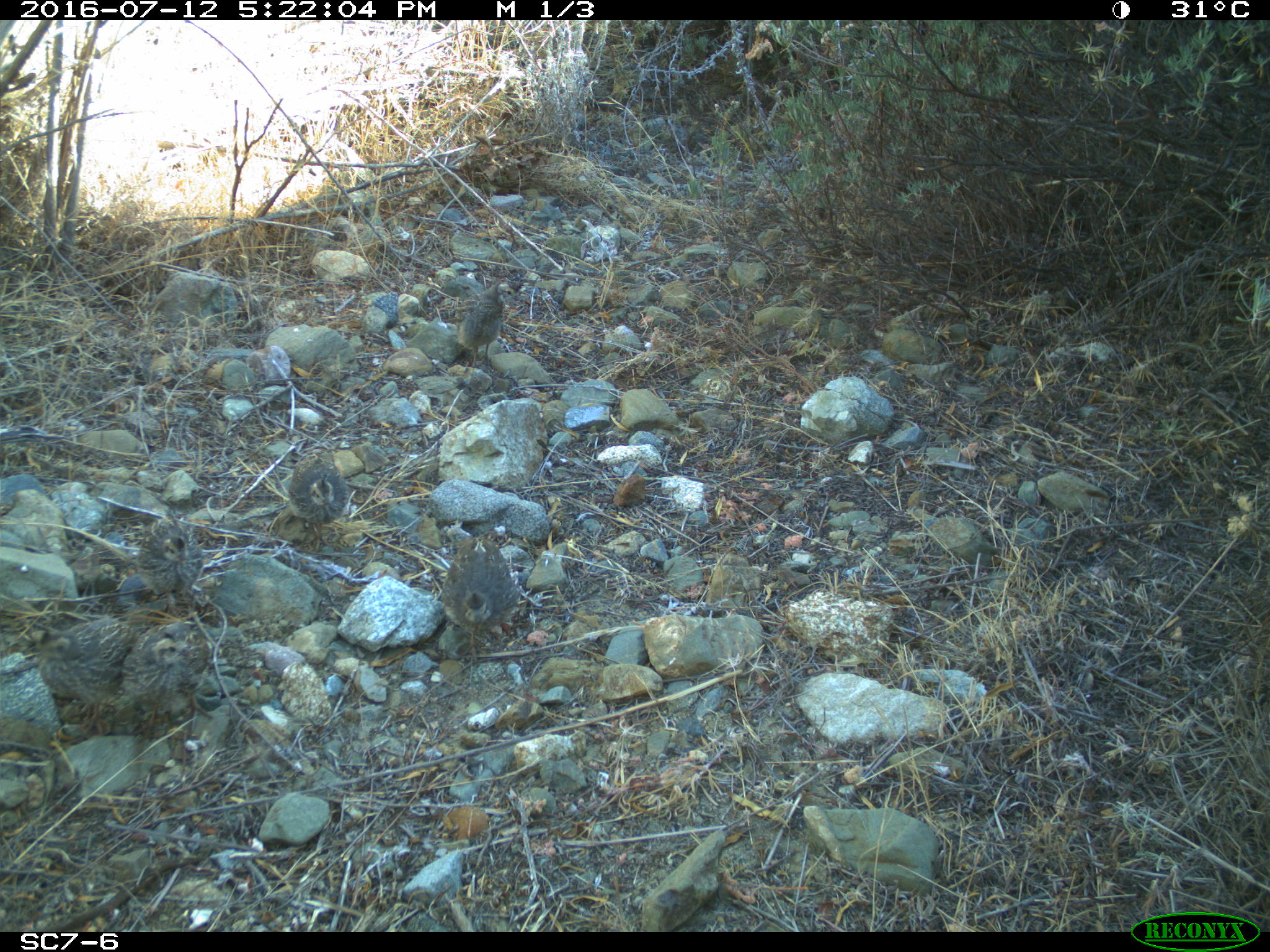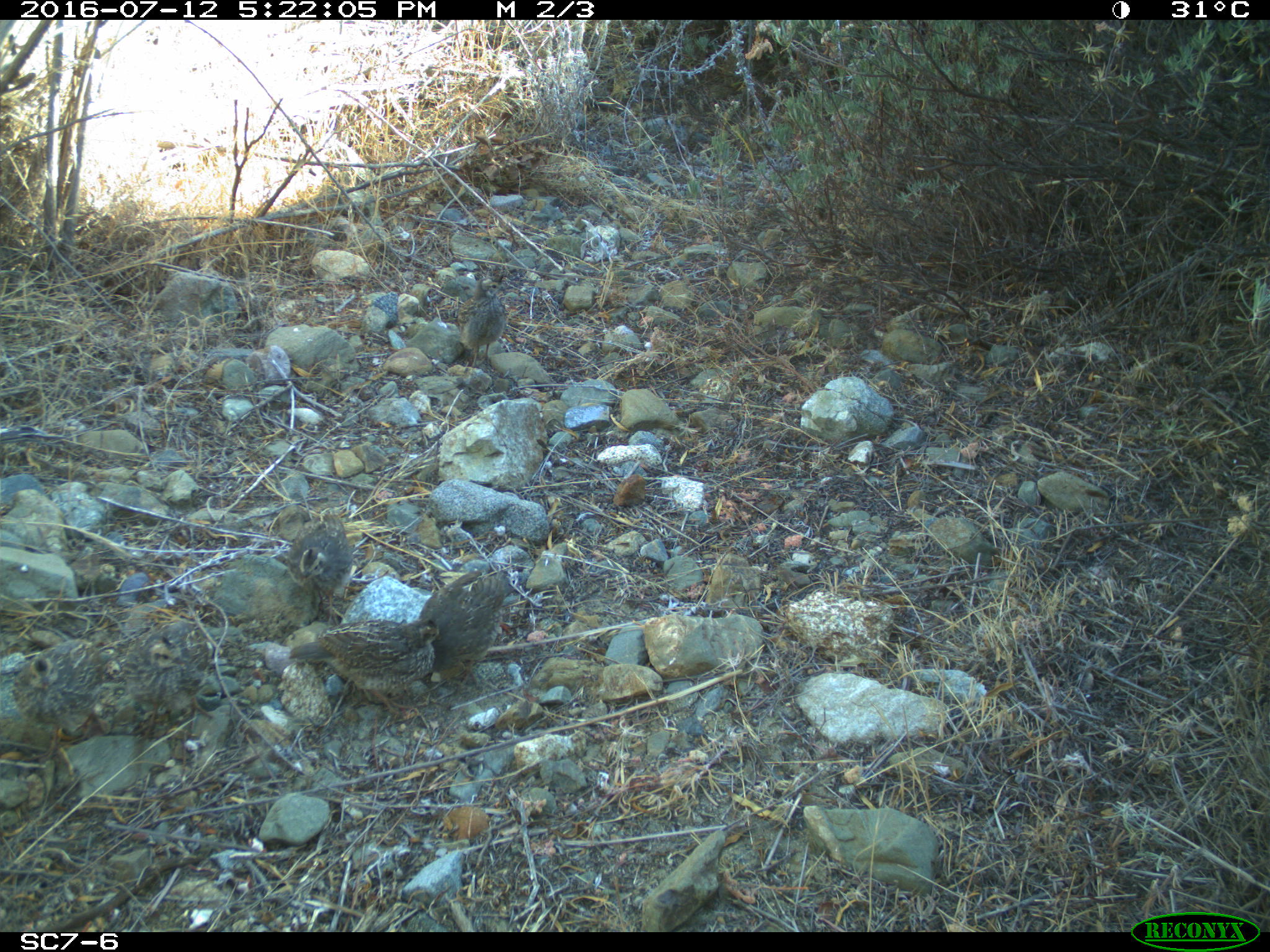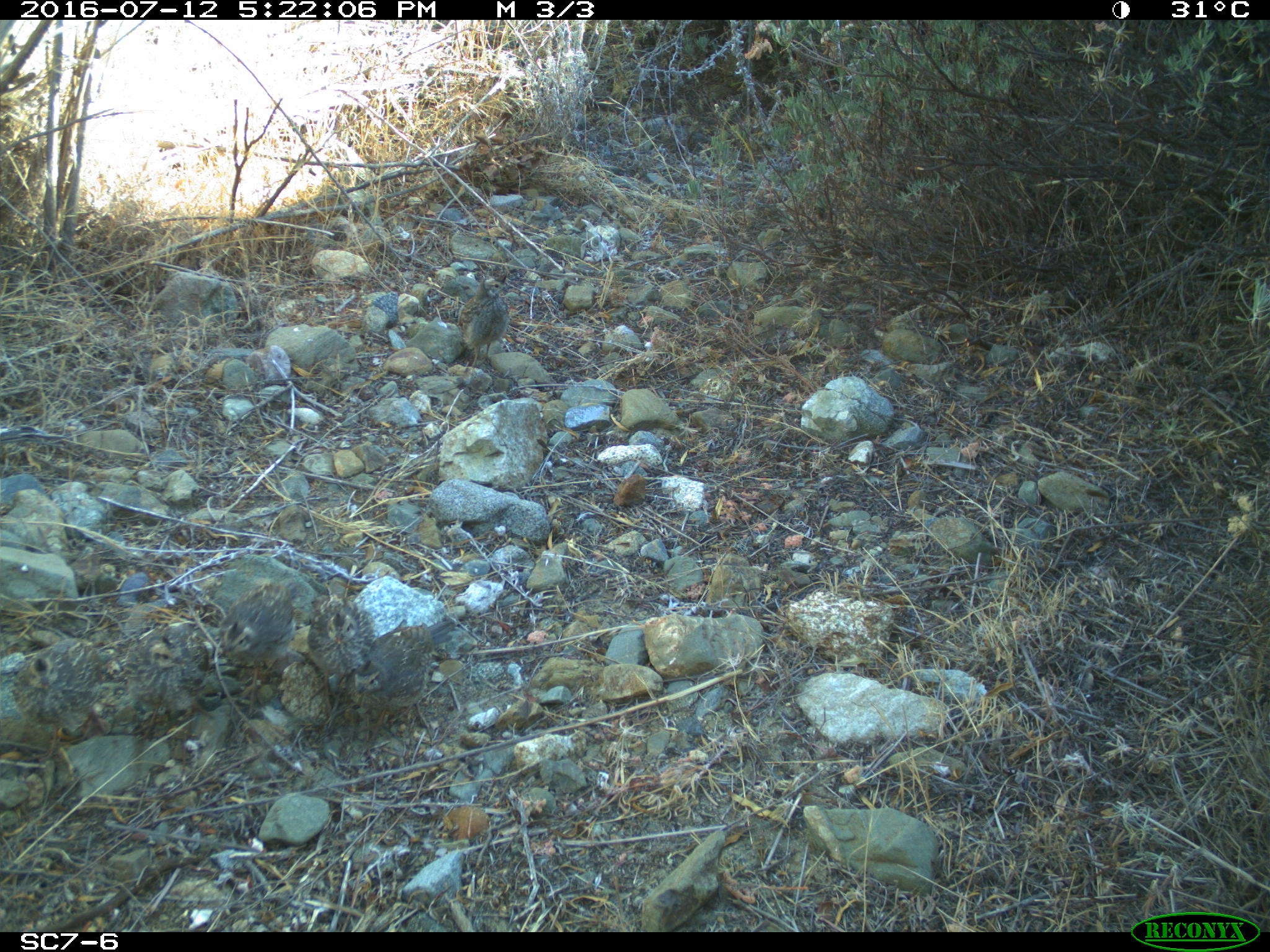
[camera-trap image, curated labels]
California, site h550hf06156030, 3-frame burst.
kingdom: Animalia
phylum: Chordata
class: Aves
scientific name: Aves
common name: bird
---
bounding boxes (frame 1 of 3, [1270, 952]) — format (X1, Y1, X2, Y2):
bird: (31, 617, 135, 741); (120, 622, 211, 741); (438, 537, 520, 661); (136, 518, 205, 617); (287, 446, 349, 550); (456, 281, 505, 365)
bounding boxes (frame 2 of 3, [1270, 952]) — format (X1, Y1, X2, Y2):
bird: (288, 619, 442, 716); (11, 637, 105, 768); (123, 620, 213, 737); (416, 570, 506, 684); (286, 511, 353, 627); (456, 276, 506, 367)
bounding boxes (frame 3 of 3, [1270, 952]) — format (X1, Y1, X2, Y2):
bird: (344, 617, 455, 738); (216, 577, 306, 716); (109, 622, 210, 740); (10, 637, 103, 764); (303, 595, 404, 708); (460, 276, 508, 384)